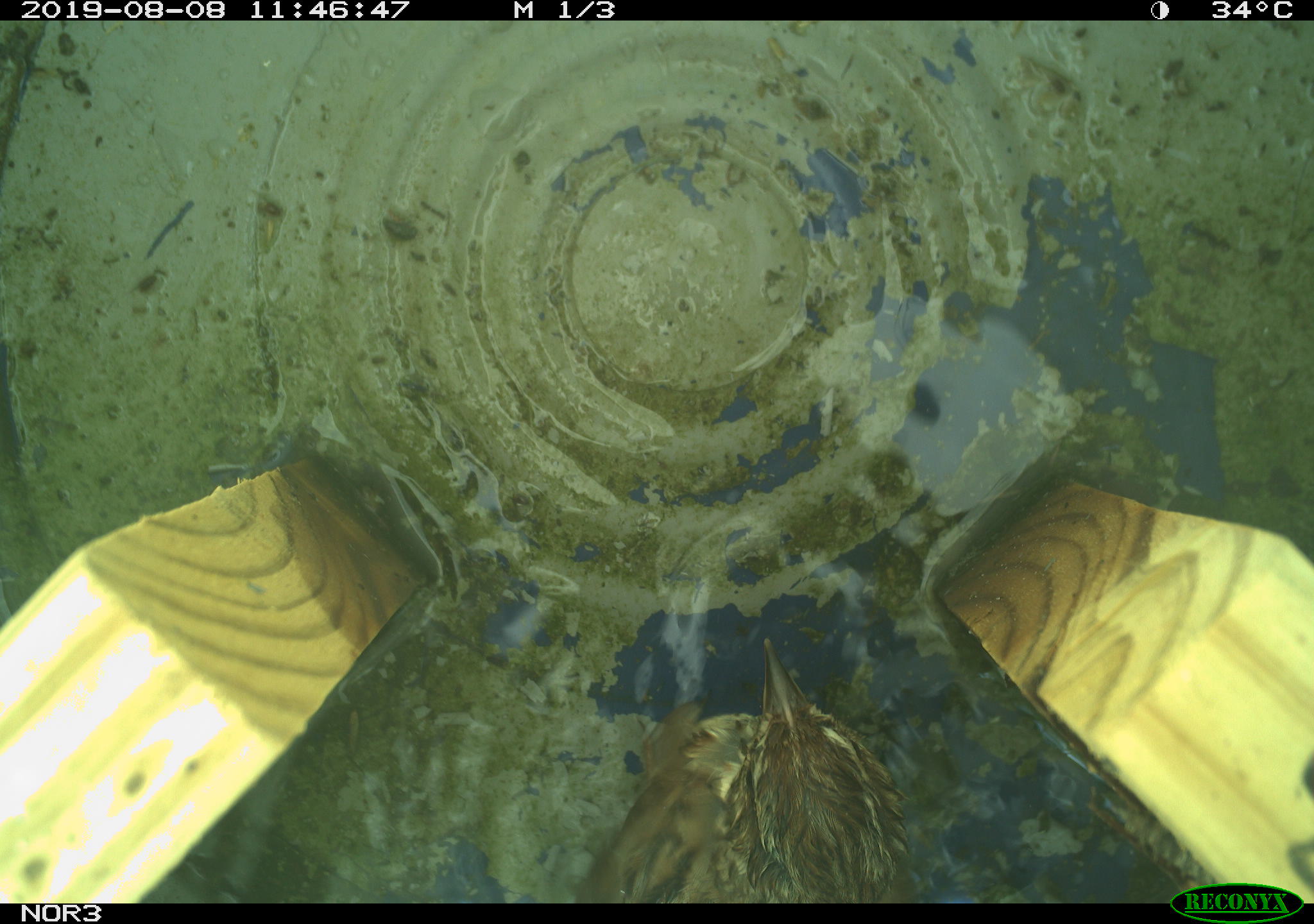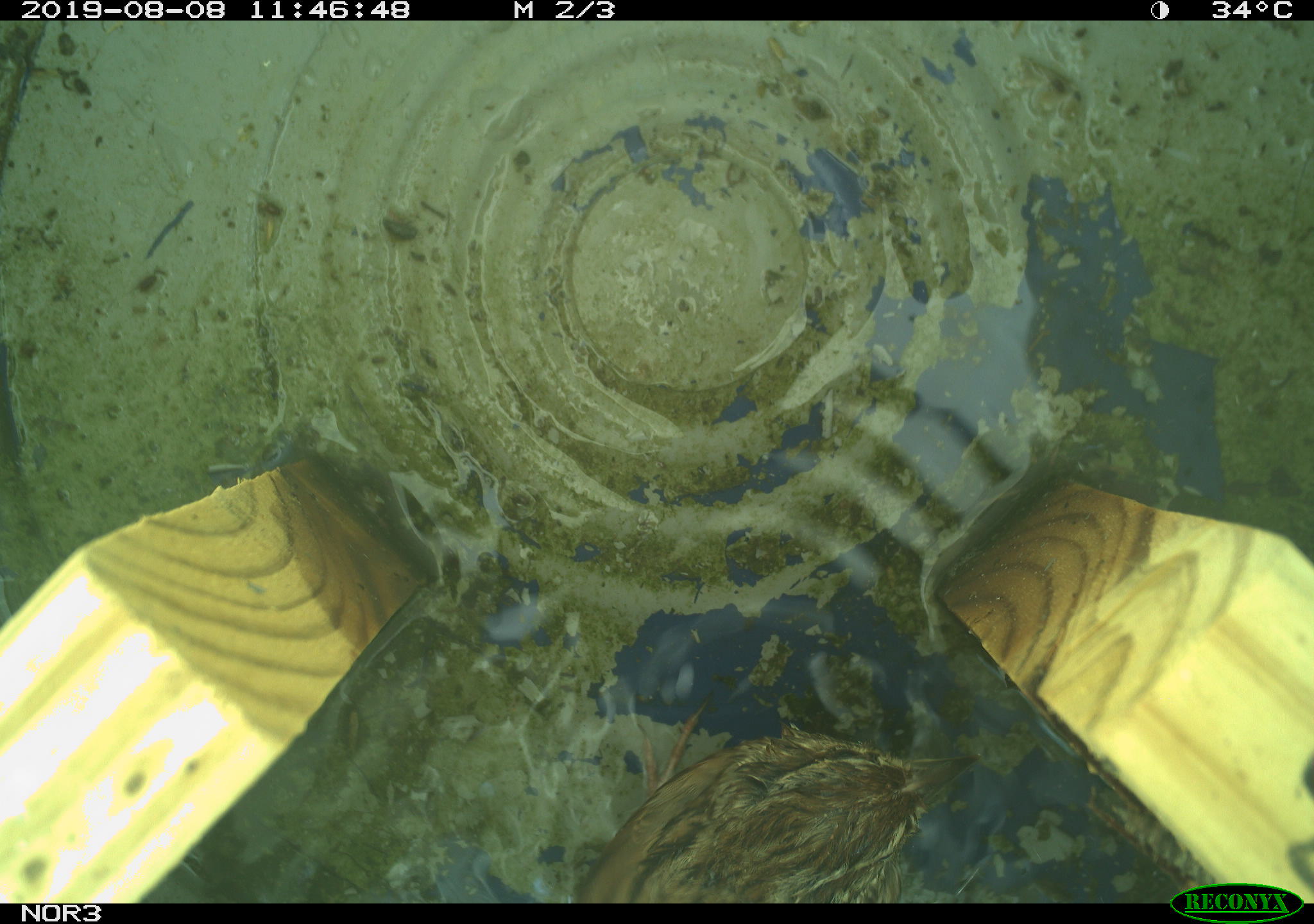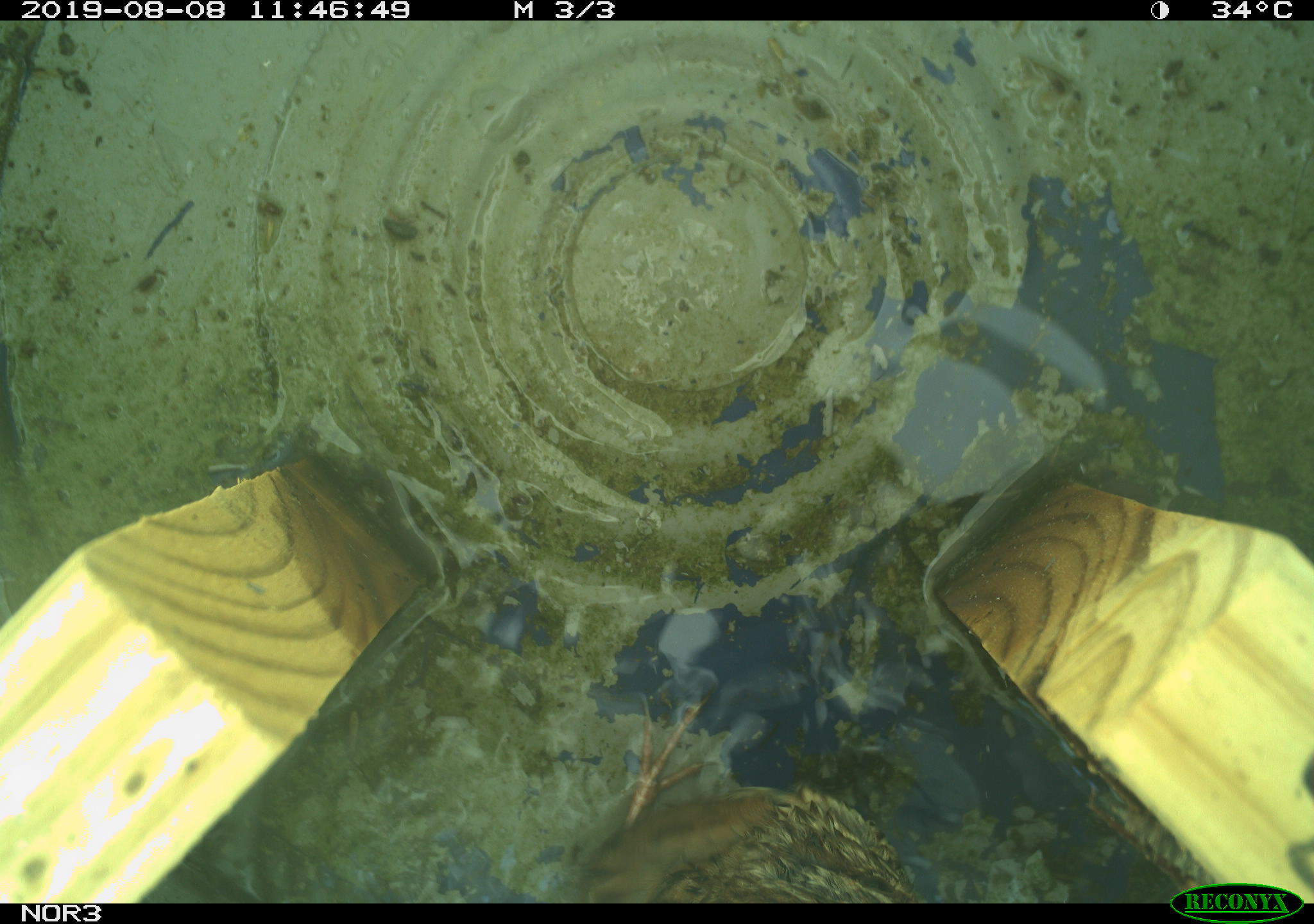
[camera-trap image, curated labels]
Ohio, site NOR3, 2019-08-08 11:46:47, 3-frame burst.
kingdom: Animalia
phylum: Chordata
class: Aves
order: Passeriformes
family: Passerellidae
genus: Melospiza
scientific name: Melospiza melodia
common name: song sparrow